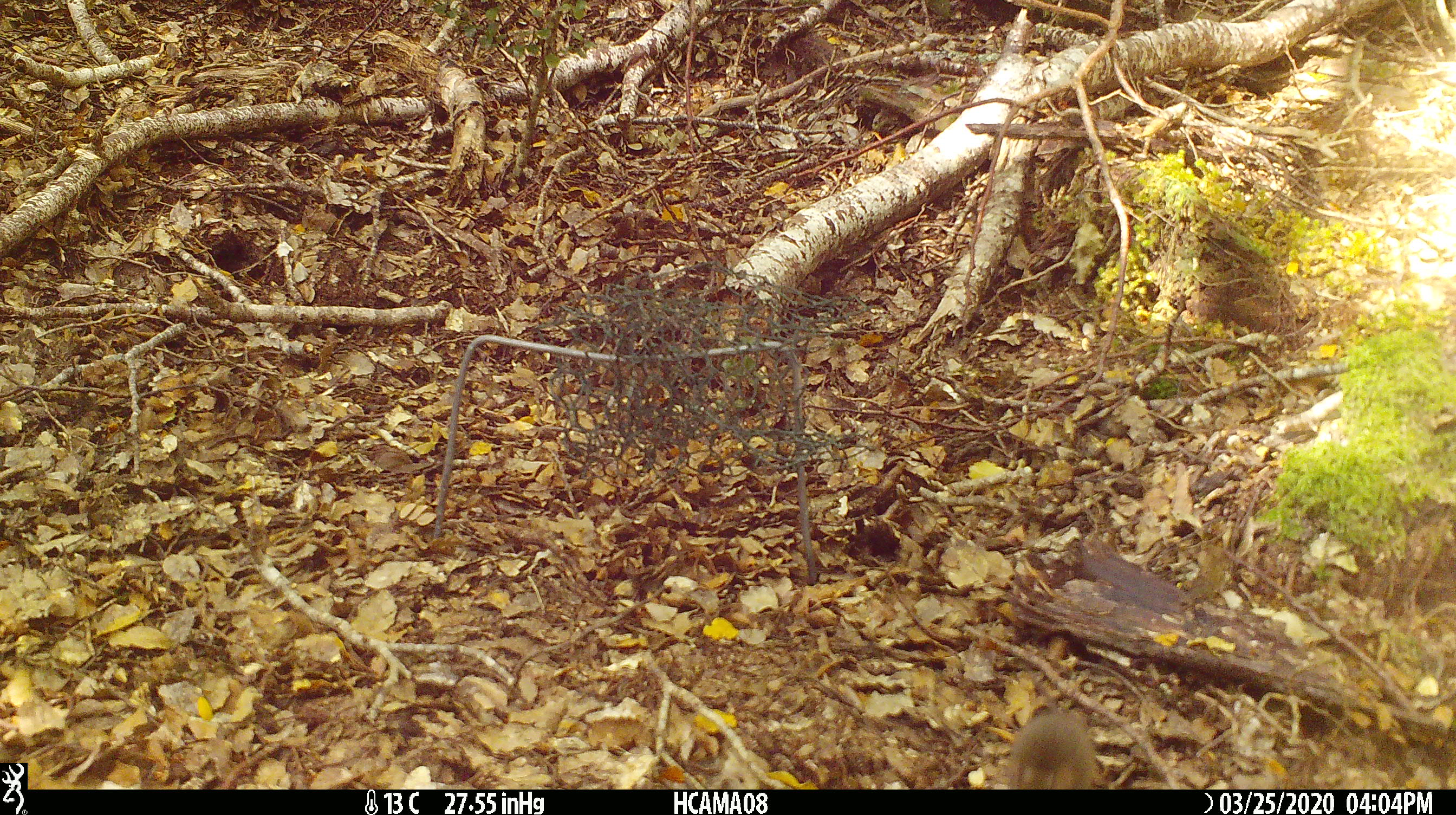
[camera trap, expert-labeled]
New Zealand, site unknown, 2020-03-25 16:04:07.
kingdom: Animalia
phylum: Chordata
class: Mammalia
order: Rodentia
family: Muridae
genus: Mus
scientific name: Mus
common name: mouse